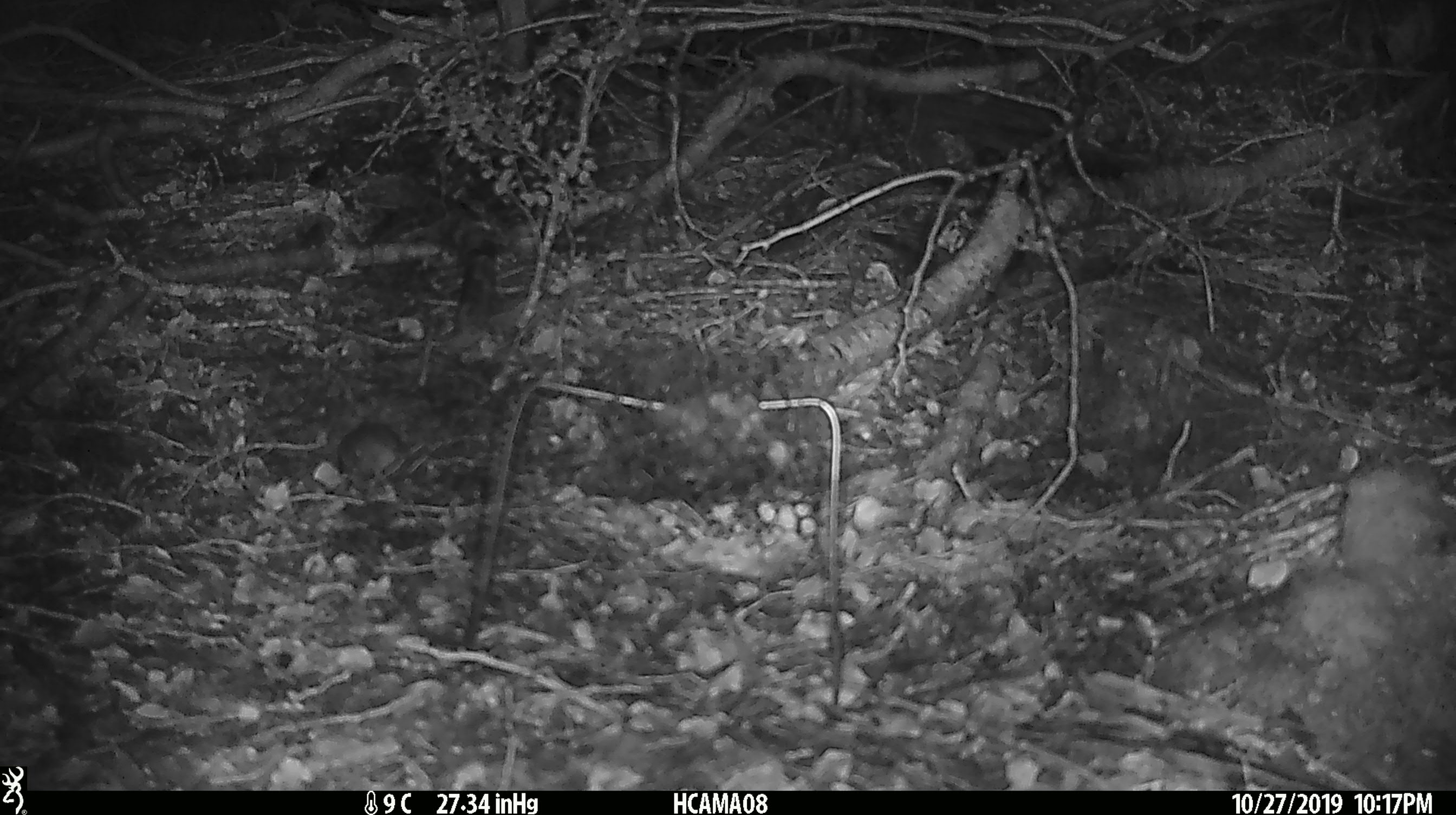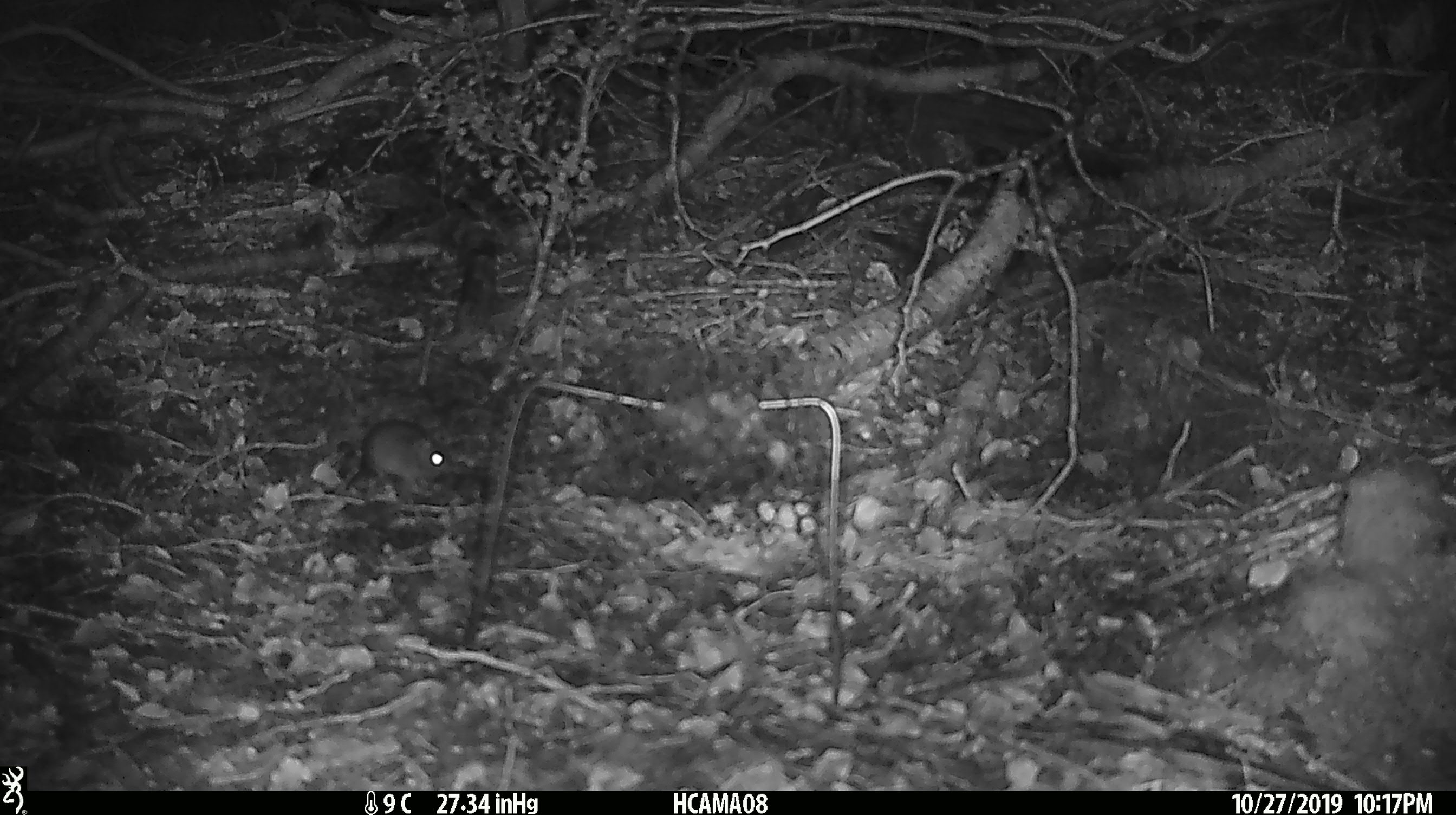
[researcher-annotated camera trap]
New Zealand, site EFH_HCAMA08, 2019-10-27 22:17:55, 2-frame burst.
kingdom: Animalia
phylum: Chordata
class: Mammalia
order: Rodentia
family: Muridae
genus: Mus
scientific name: Mus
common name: mouse